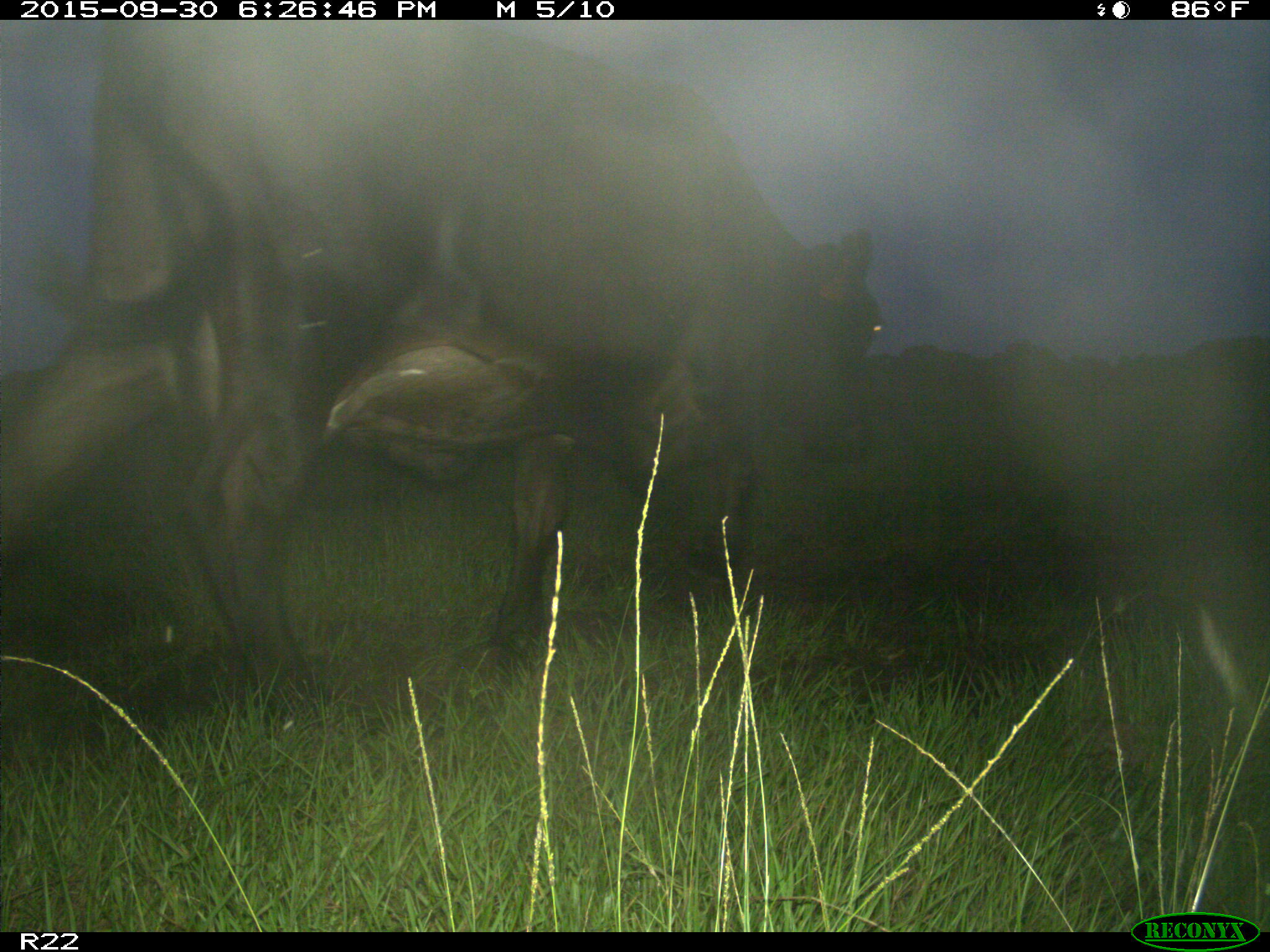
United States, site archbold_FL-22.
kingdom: Animalia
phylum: Chordata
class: Mammalia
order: Artiodactyla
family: Bovidae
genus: Bos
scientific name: Bos taurus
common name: domestic cow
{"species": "Bos taurus (domestic cow)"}